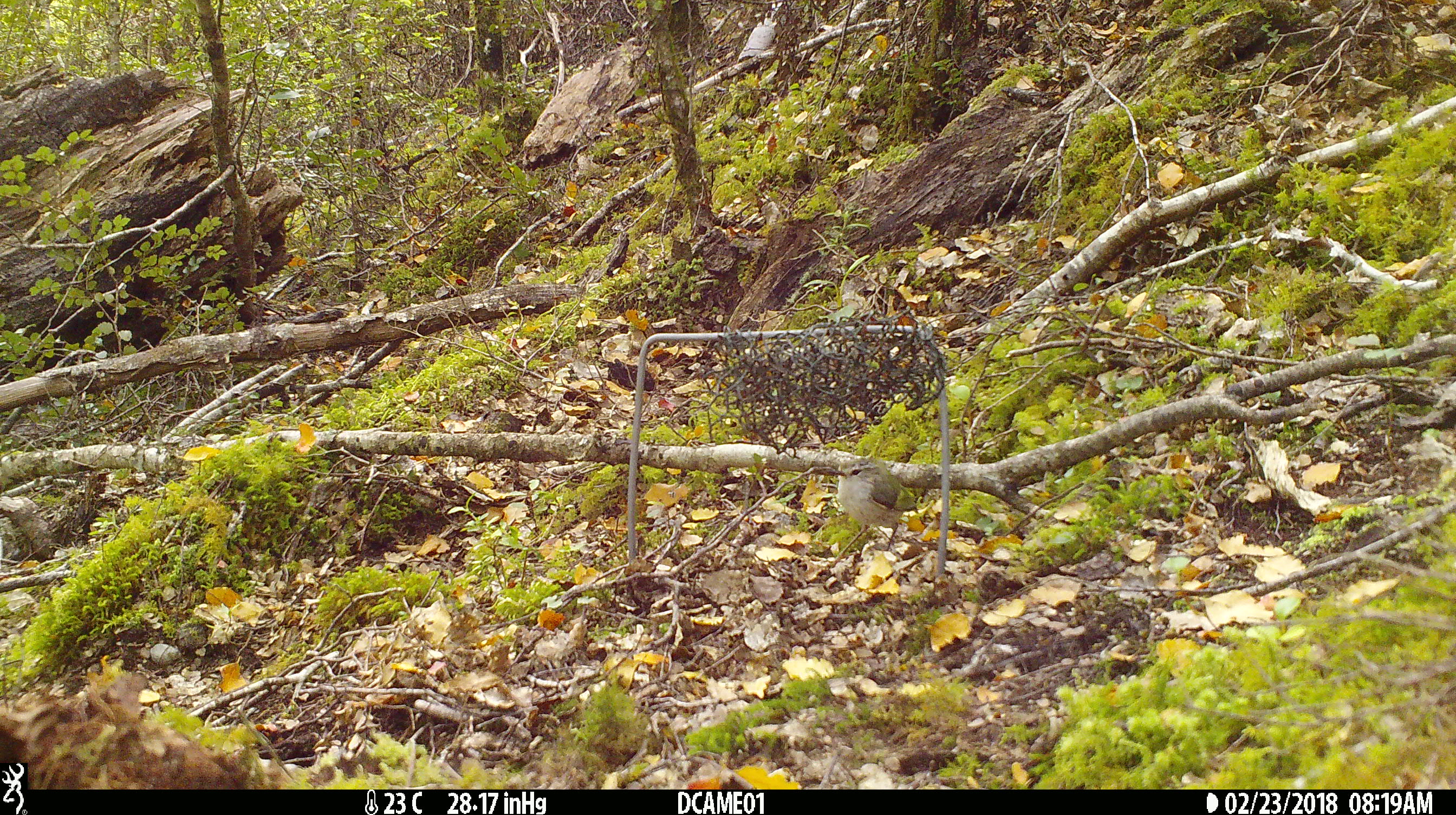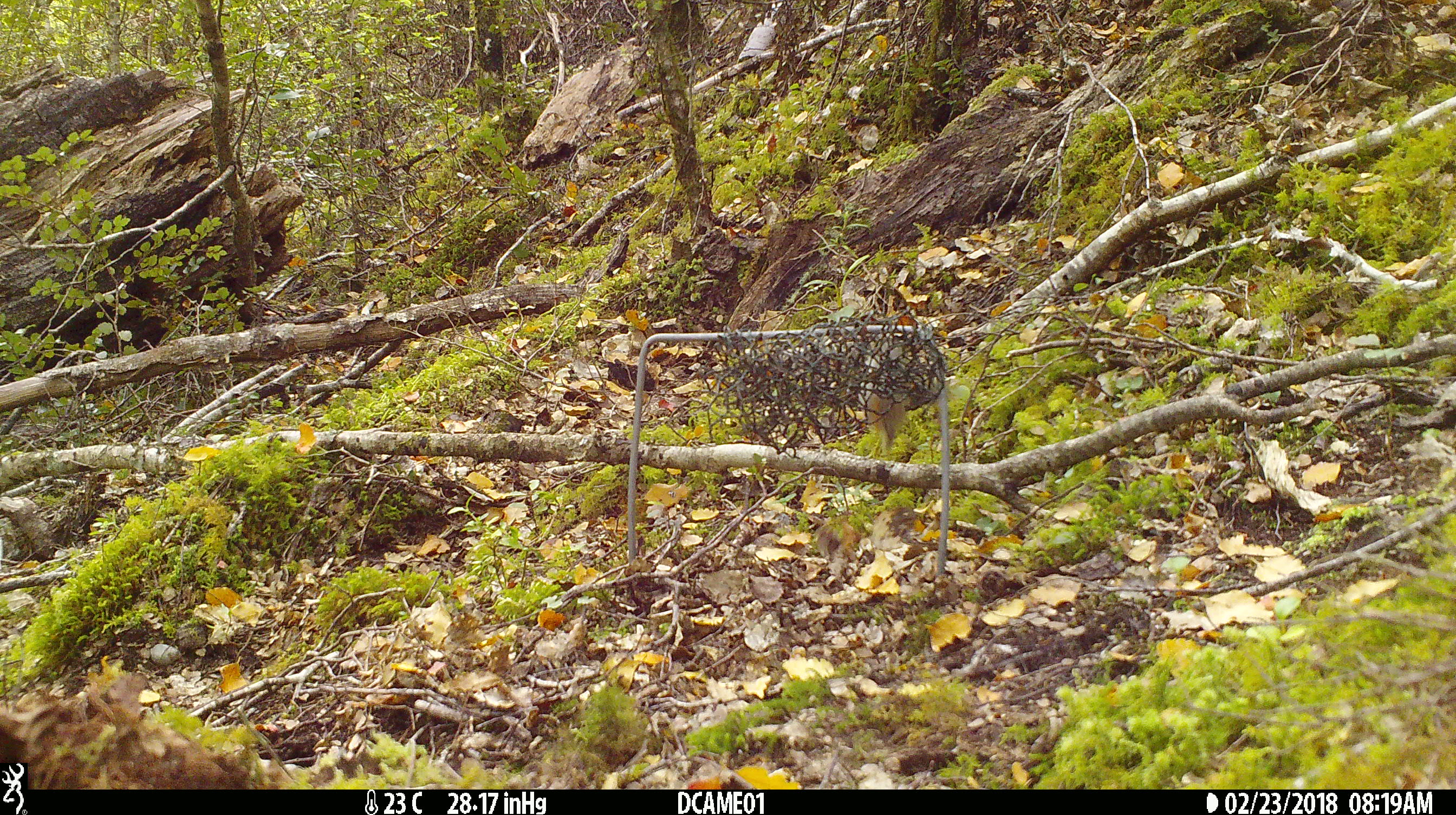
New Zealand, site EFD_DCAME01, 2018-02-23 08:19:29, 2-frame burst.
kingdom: Animalia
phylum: Chordata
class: Aves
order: Passeriformes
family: Acanthisittidae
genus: Acanthisitta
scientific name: Acanthisitta chloris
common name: rifleman